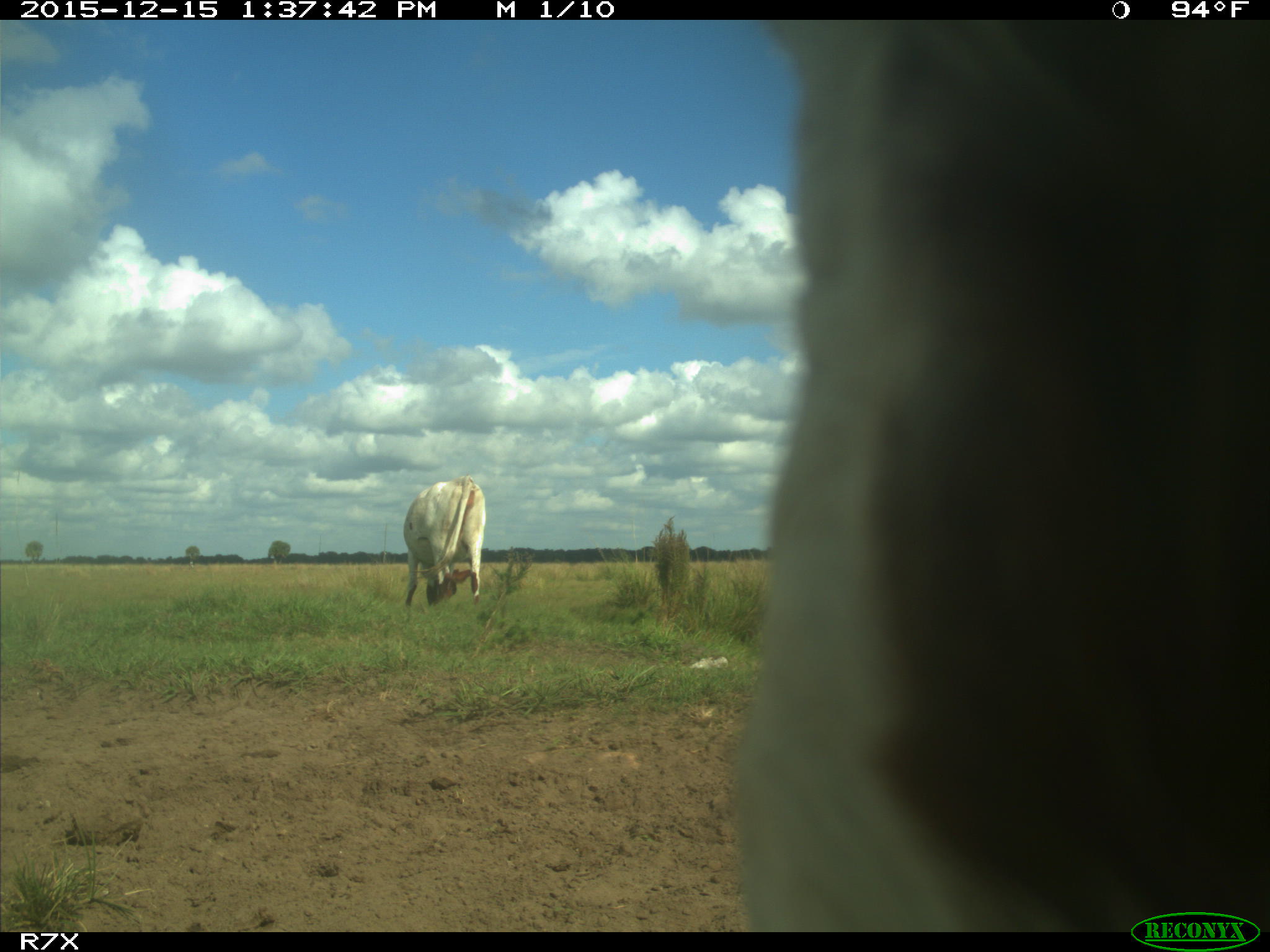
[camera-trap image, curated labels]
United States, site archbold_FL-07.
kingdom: Animalia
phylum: Chordata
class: Mammalia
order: Artiodactyla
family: Bovidae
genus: Bos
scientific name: Bos taurus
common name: domestic cow